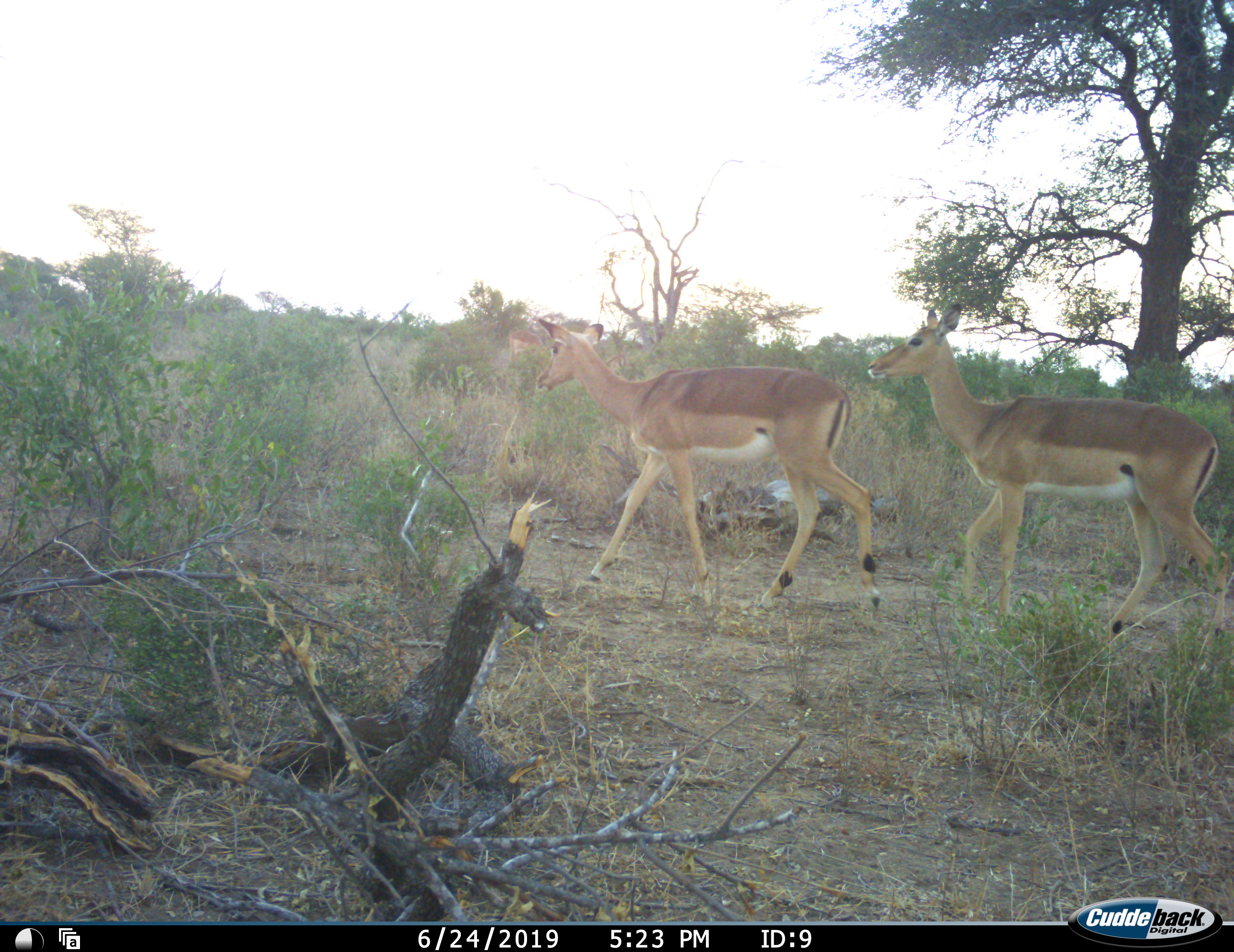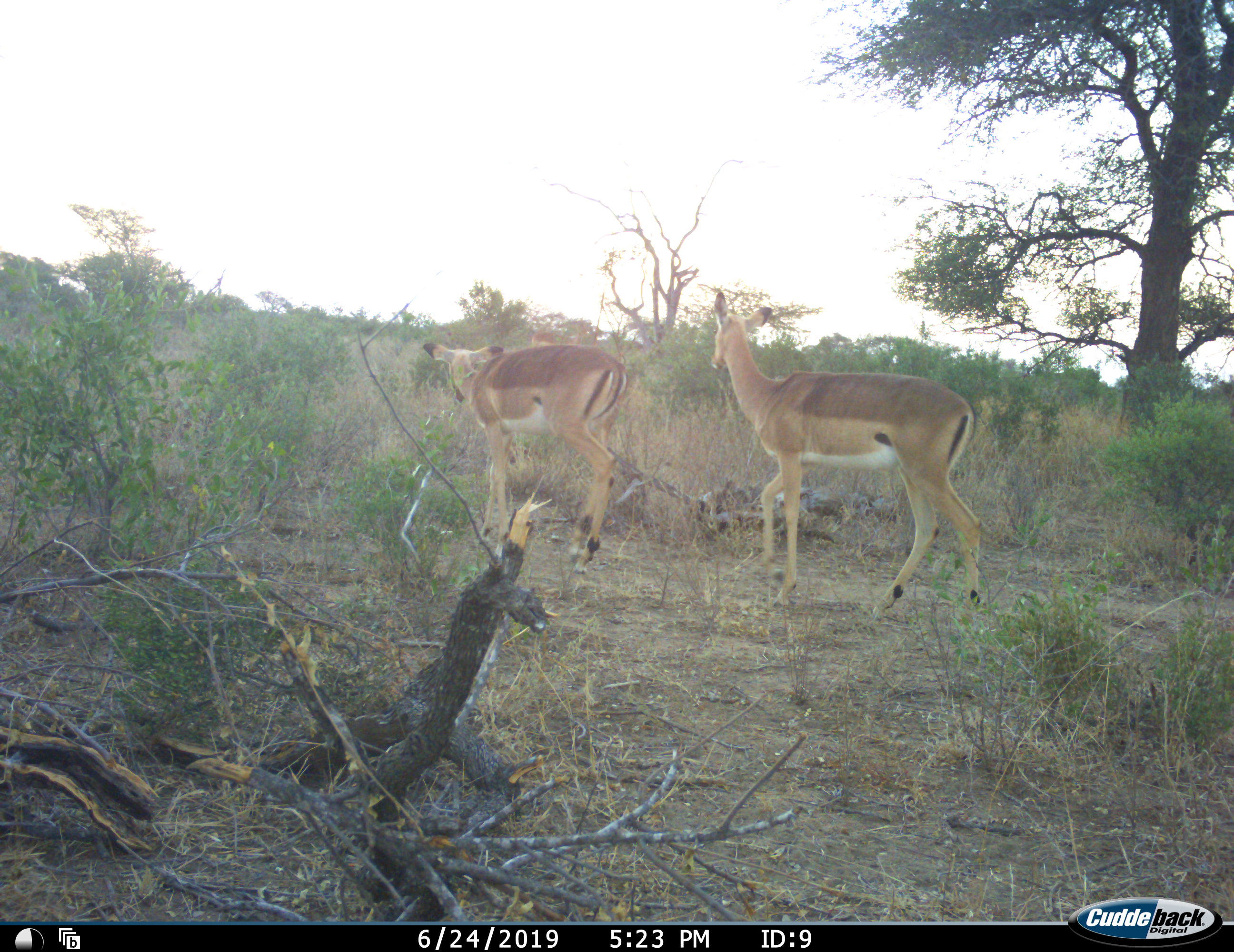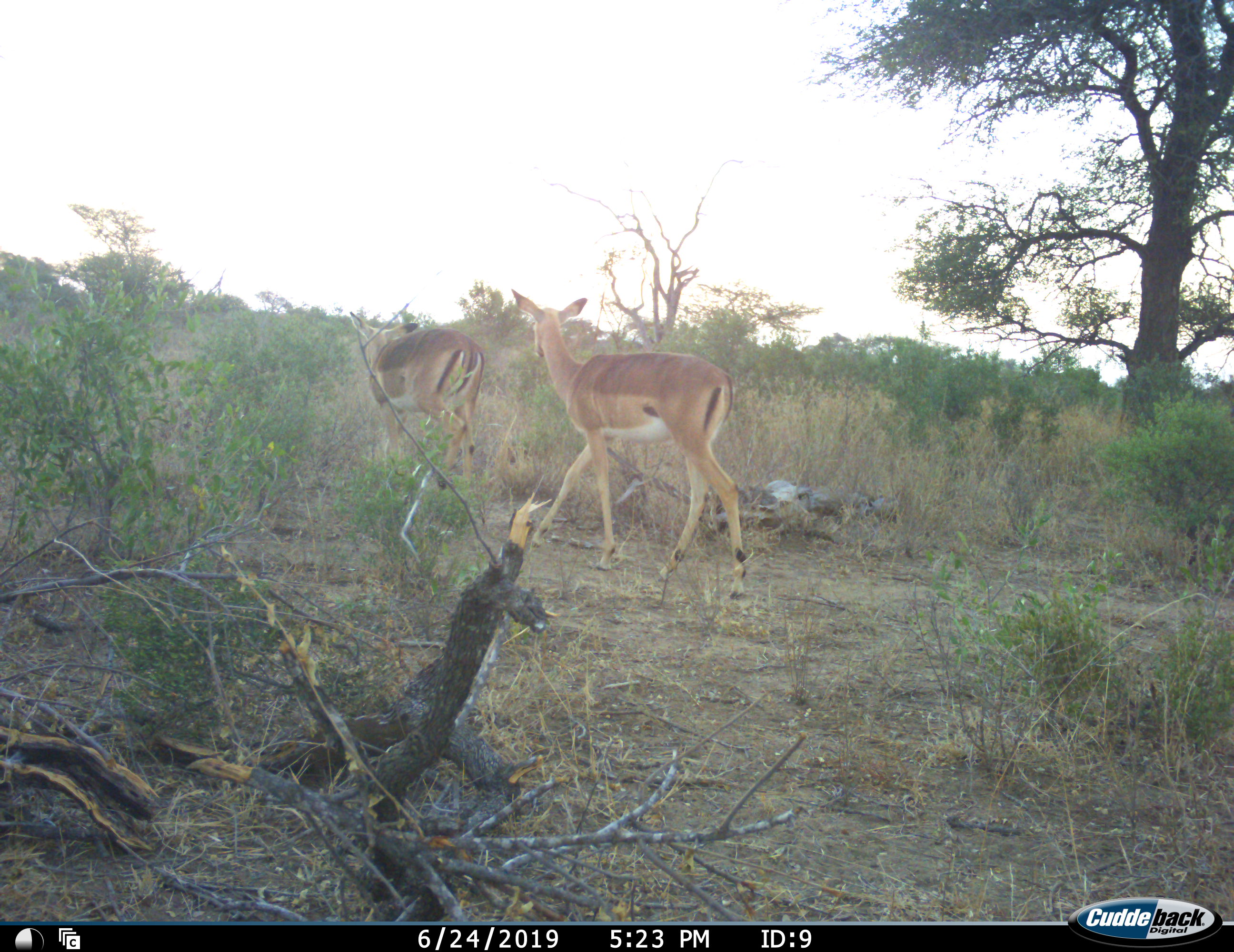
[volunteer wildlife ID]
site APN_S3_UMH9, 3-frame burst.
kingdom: Animalia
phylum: Chordata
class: Mammalia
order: Artiodactyla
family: Bovidae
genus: Aepyceros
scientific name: Aepyceros melampus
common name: impala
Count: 2.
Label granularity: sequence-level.